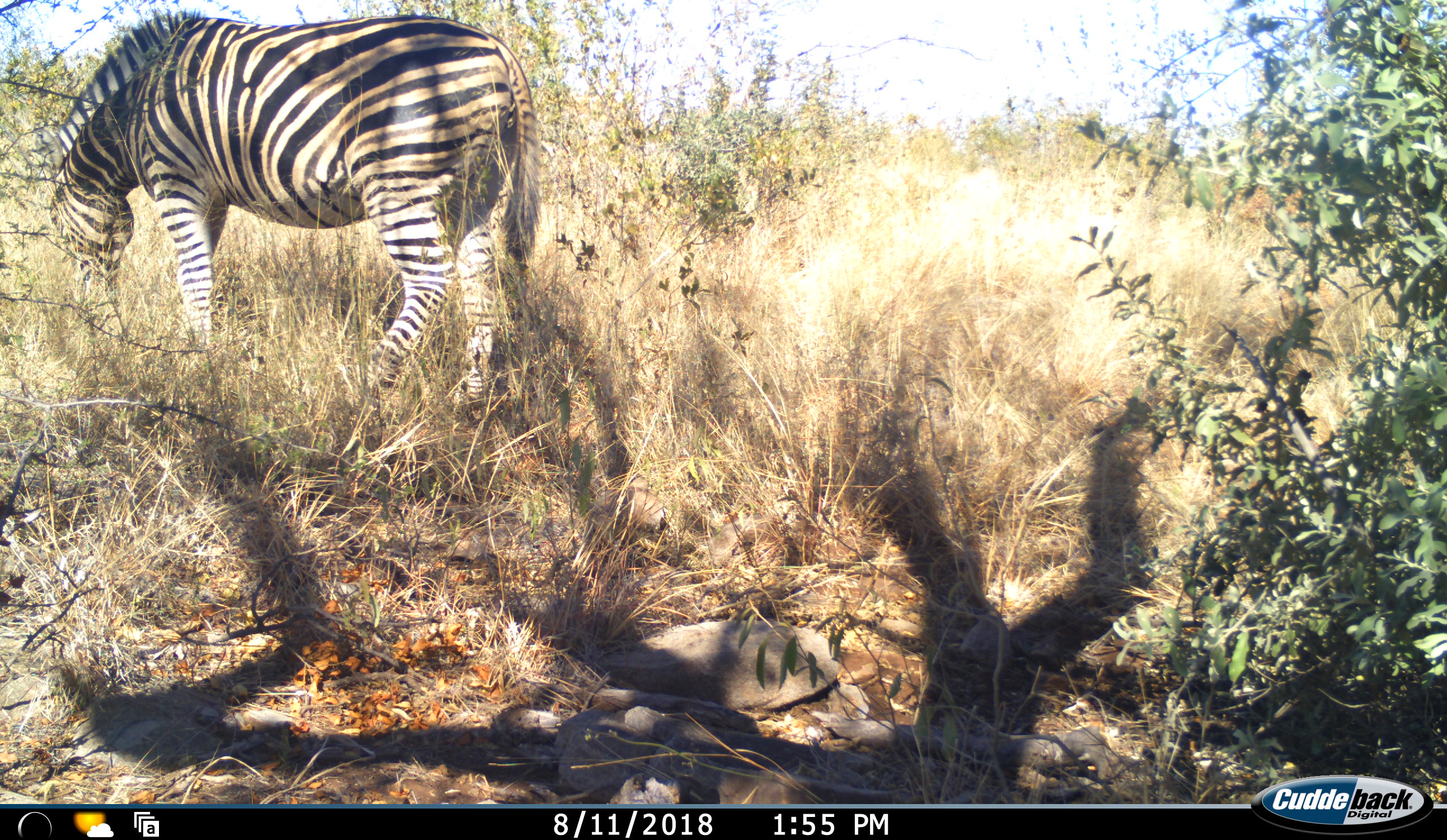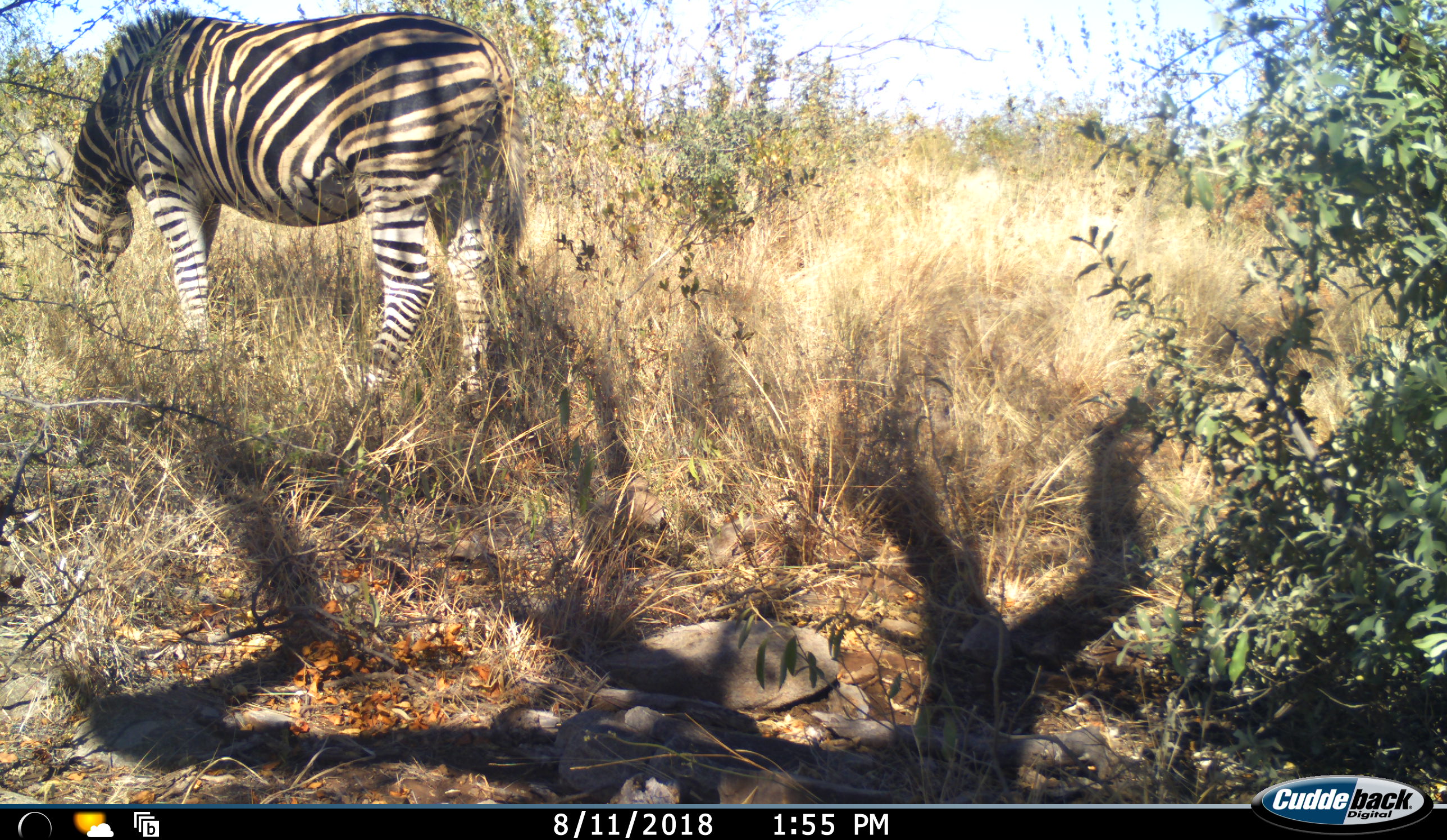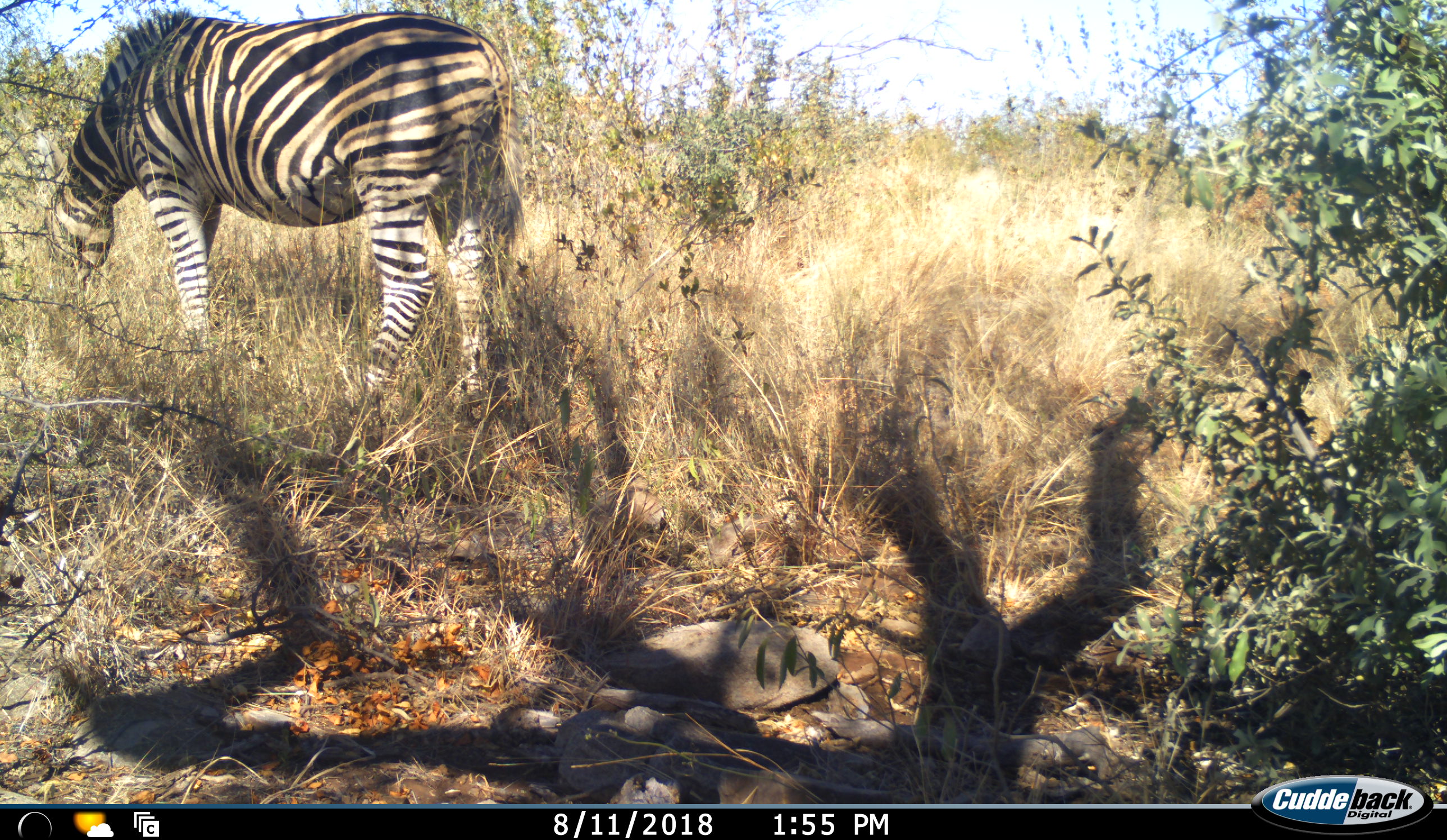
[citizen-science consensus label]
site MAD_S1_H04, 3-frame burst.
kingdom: Animalia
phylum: Chordata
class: Mammalia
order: Perissodactyla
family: Equidae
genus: Equus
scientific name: Equus quagga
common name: plains zebra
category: zebraplains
Zebraplains (plains zebra) (Equus quagga), count 1. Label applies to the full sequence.